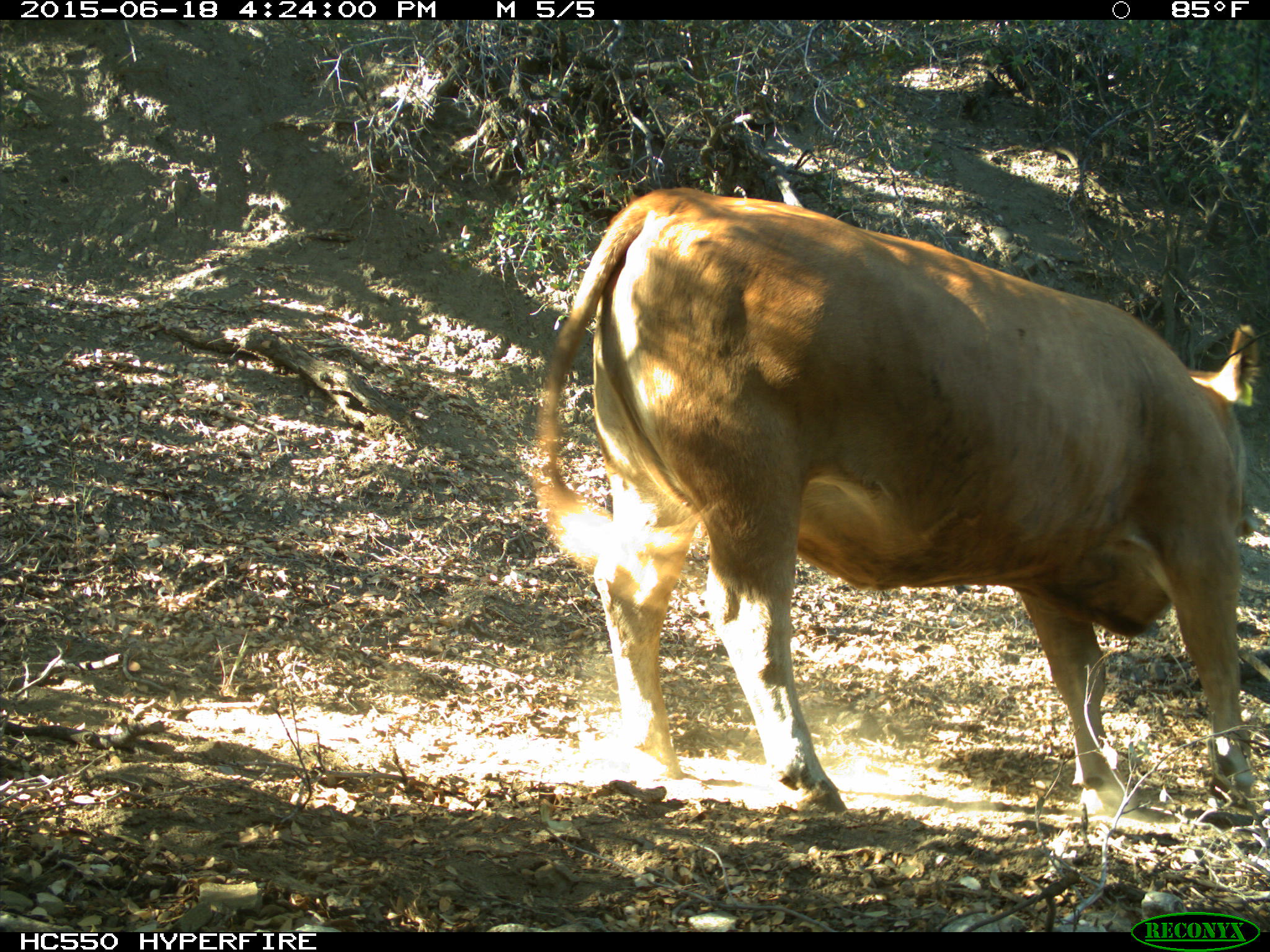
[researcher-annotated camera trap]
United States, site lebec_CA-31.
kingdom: Animalia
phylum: Chordata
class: Mammalia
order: Artiodactyla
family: Bovidae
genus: Bos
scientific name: Bos taurus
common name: domestic cow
Bos taurus (domestic cow).